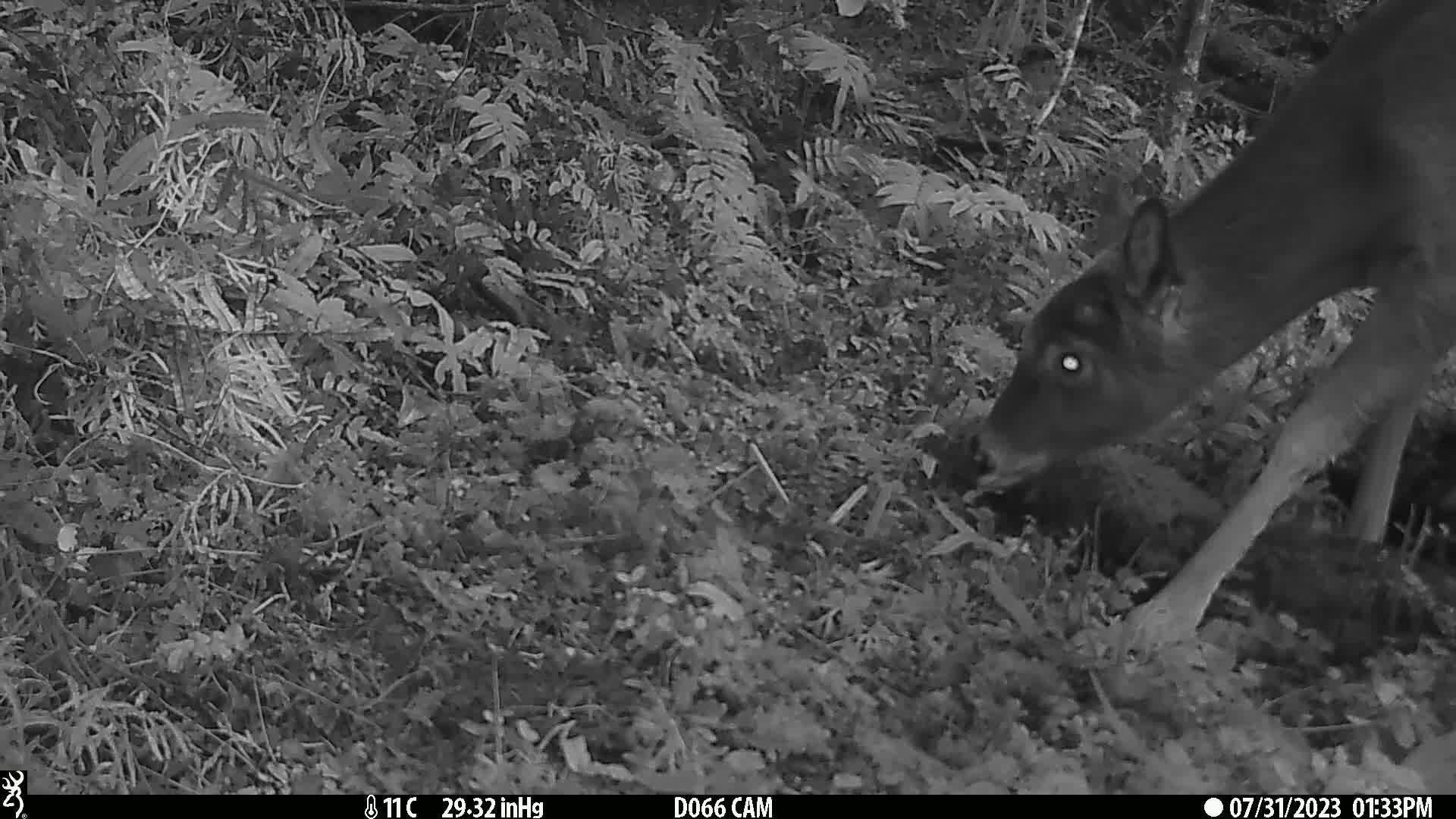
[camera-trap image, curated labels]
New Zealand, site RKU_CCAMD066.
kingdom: Animalia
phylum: Chordata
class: Mammalia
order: Artiodactyla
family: Cervidae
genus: Odocoileus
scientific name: Odocoileus virginianus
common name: white-tailed deer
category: white tailed deer